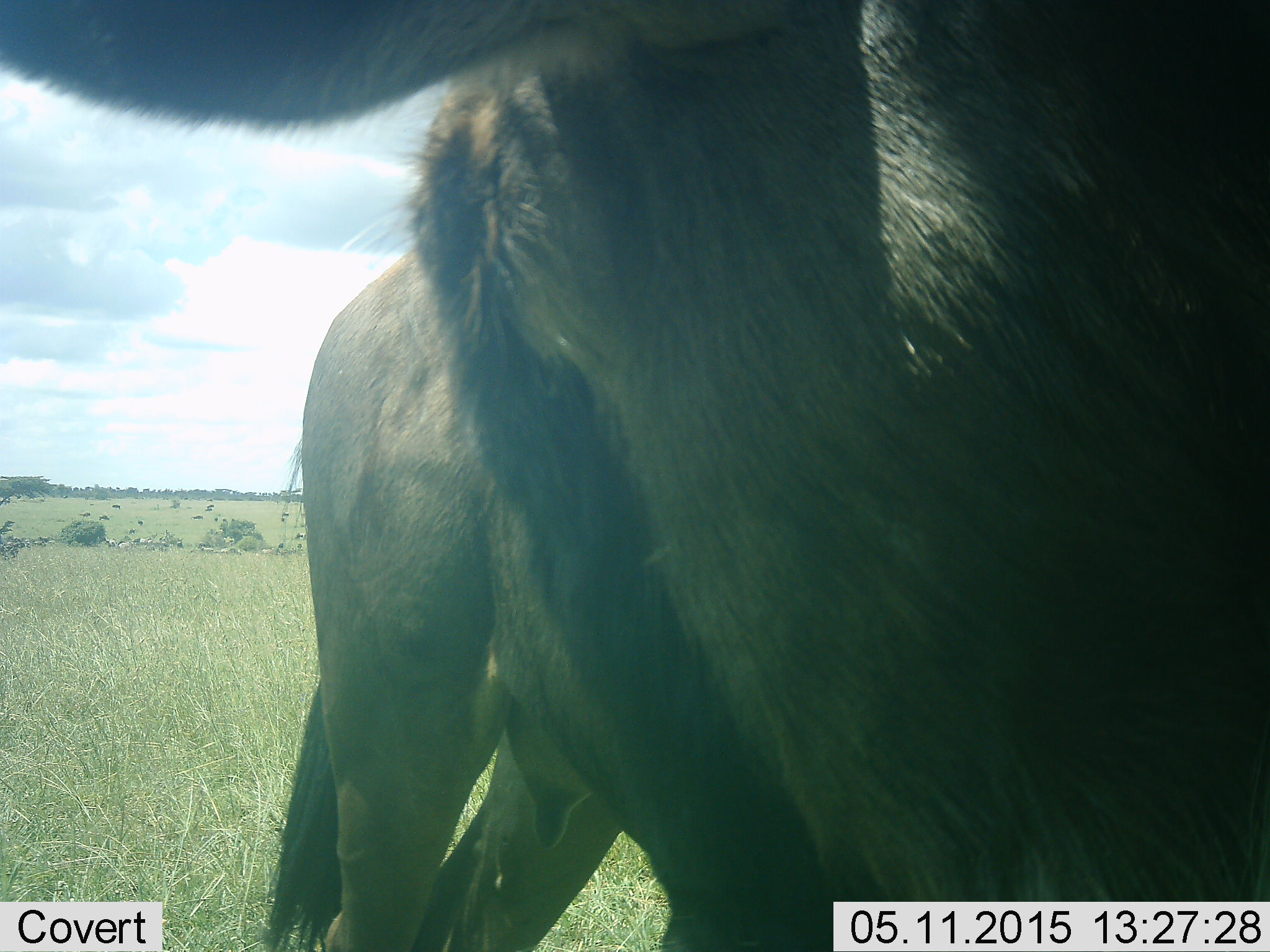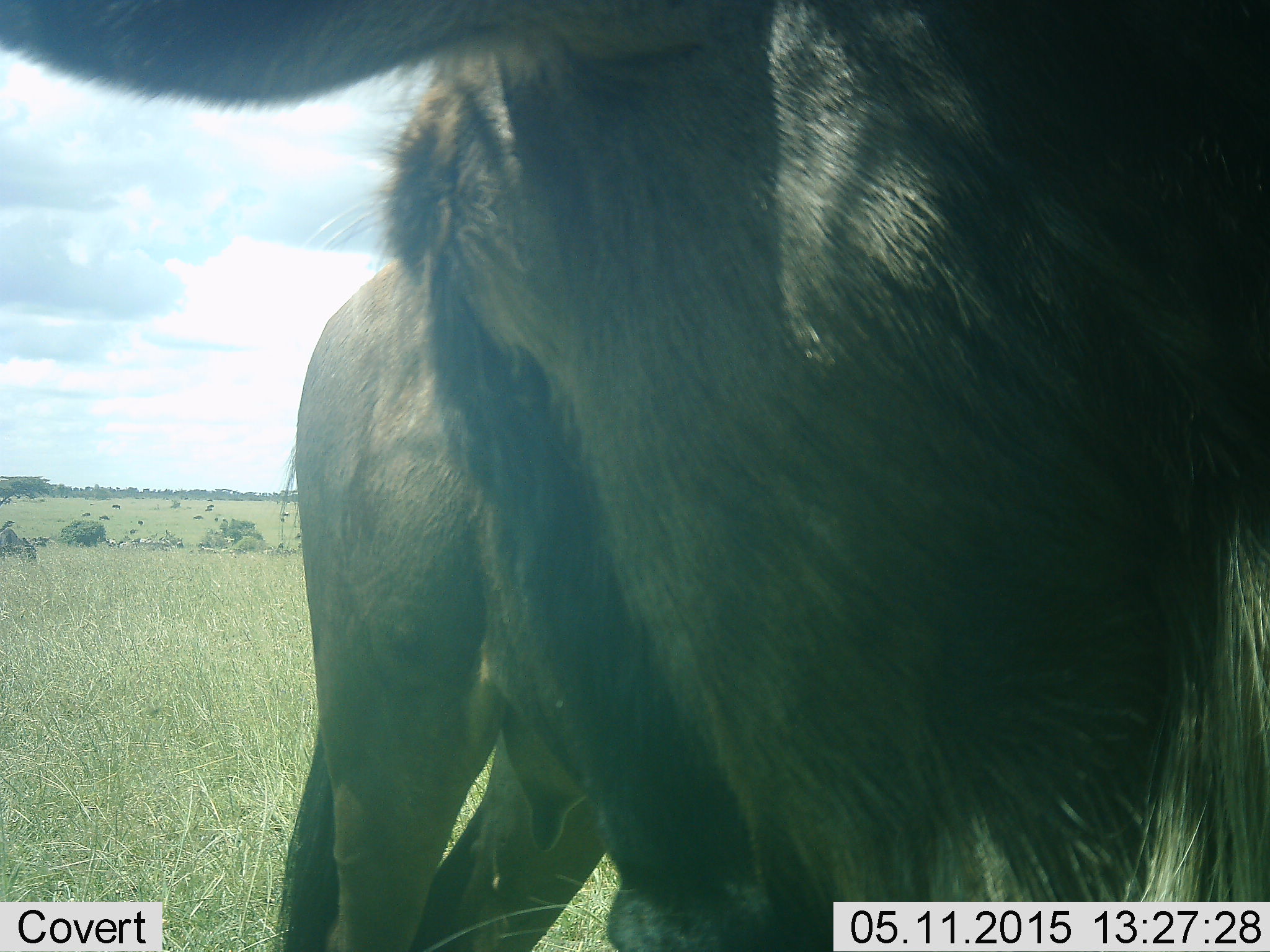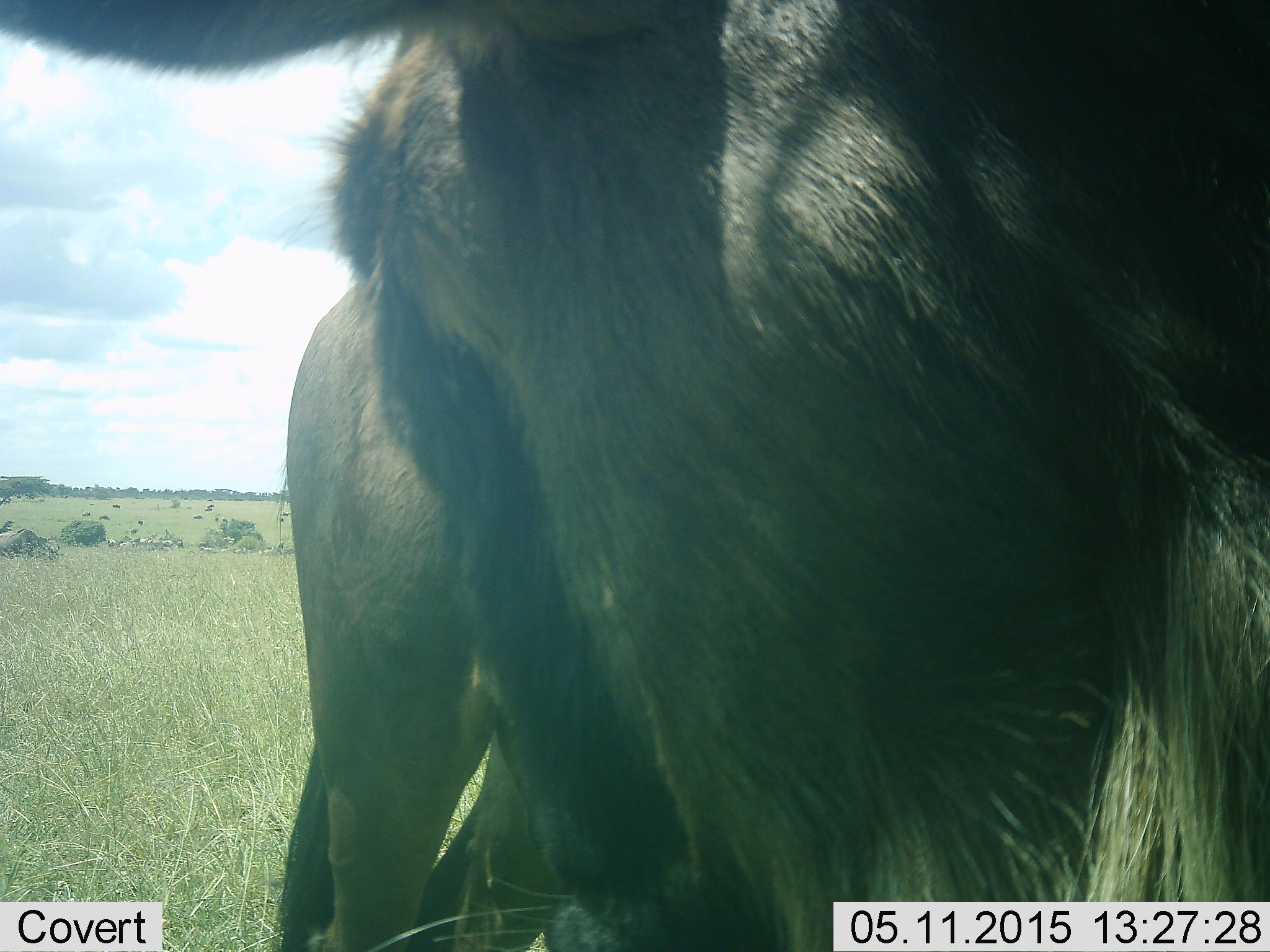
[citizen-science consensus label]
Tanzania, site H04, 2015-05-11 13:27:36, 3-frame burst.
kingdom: Animalia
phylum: Chordata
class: Mammalia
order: Artiodactyla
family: Bovidae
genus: Connochaetes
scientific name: Connochaetes taurinus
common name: blue wildebeest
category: wildebeest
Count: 1.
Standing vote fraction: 70%.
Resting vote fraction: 0%.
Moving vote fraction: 50%.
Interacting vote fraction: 10%.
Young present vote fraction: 0%.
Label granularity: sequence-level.